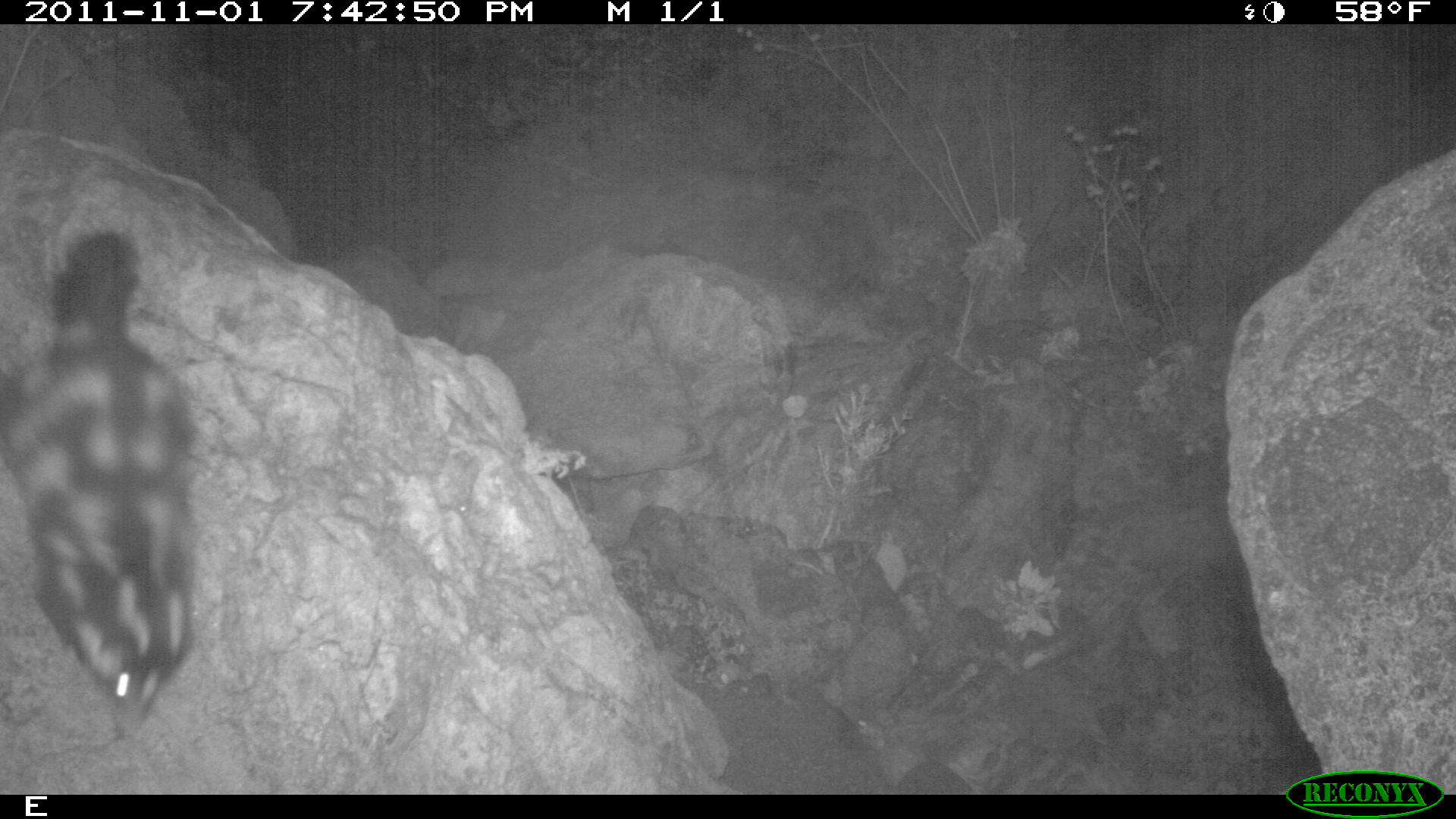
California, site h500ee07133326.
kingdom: Animalia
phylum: Chordata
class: Mammalia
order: Carnivora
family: Mephitidae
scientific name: Mephitidae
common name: skunk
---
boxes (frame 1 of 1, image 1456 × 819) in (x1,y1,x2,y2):
skunk: (1,229,196,737)